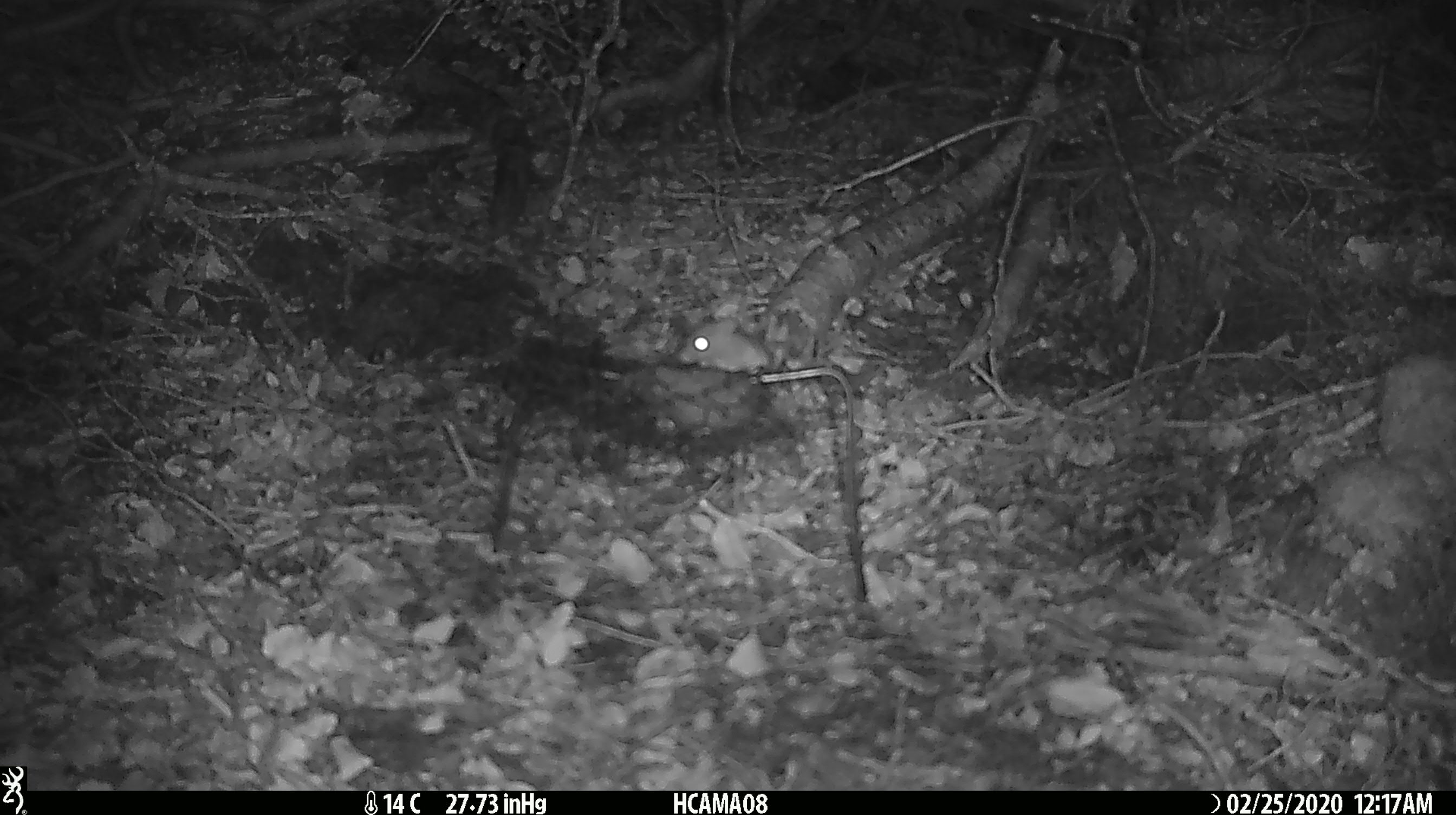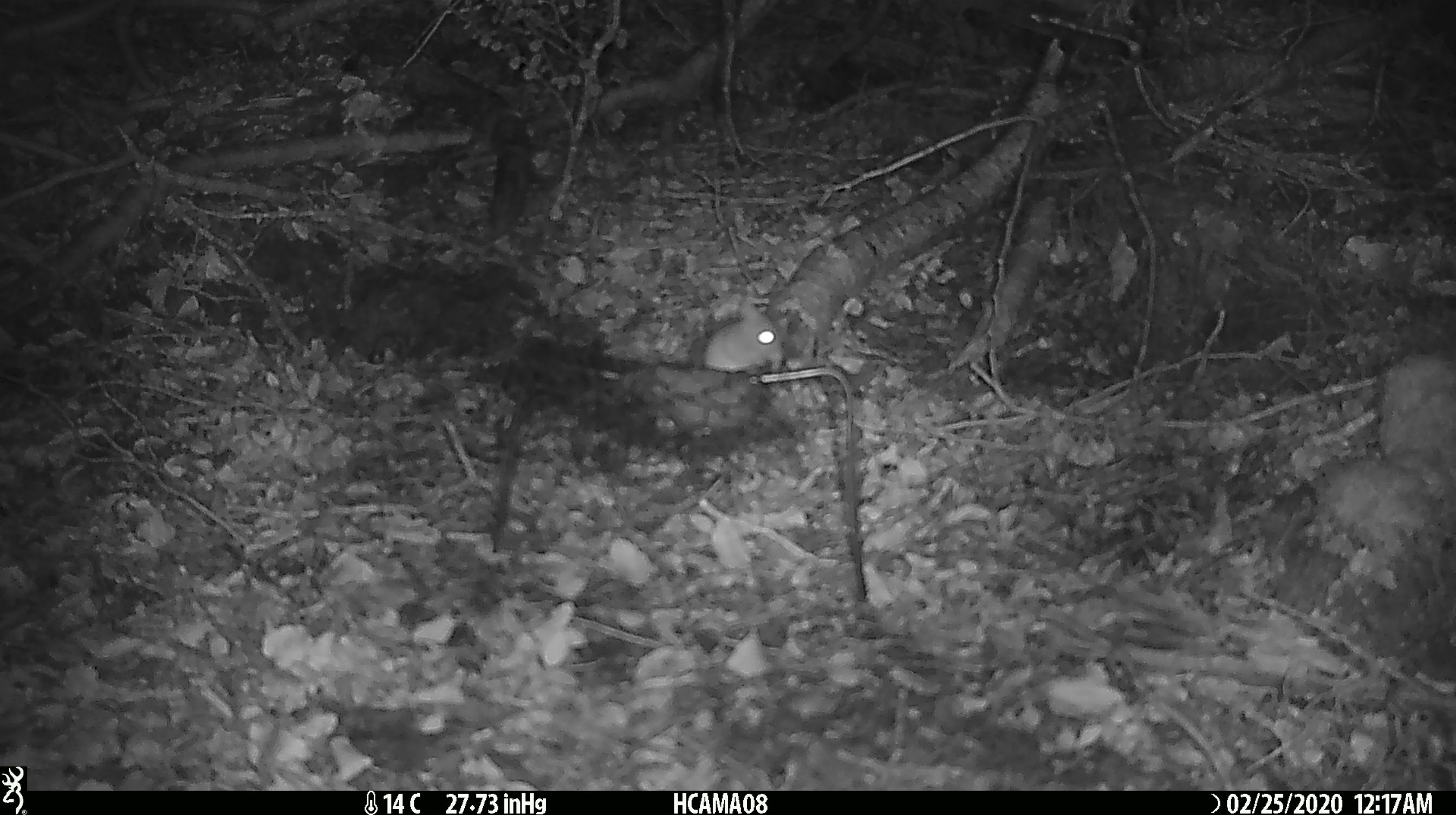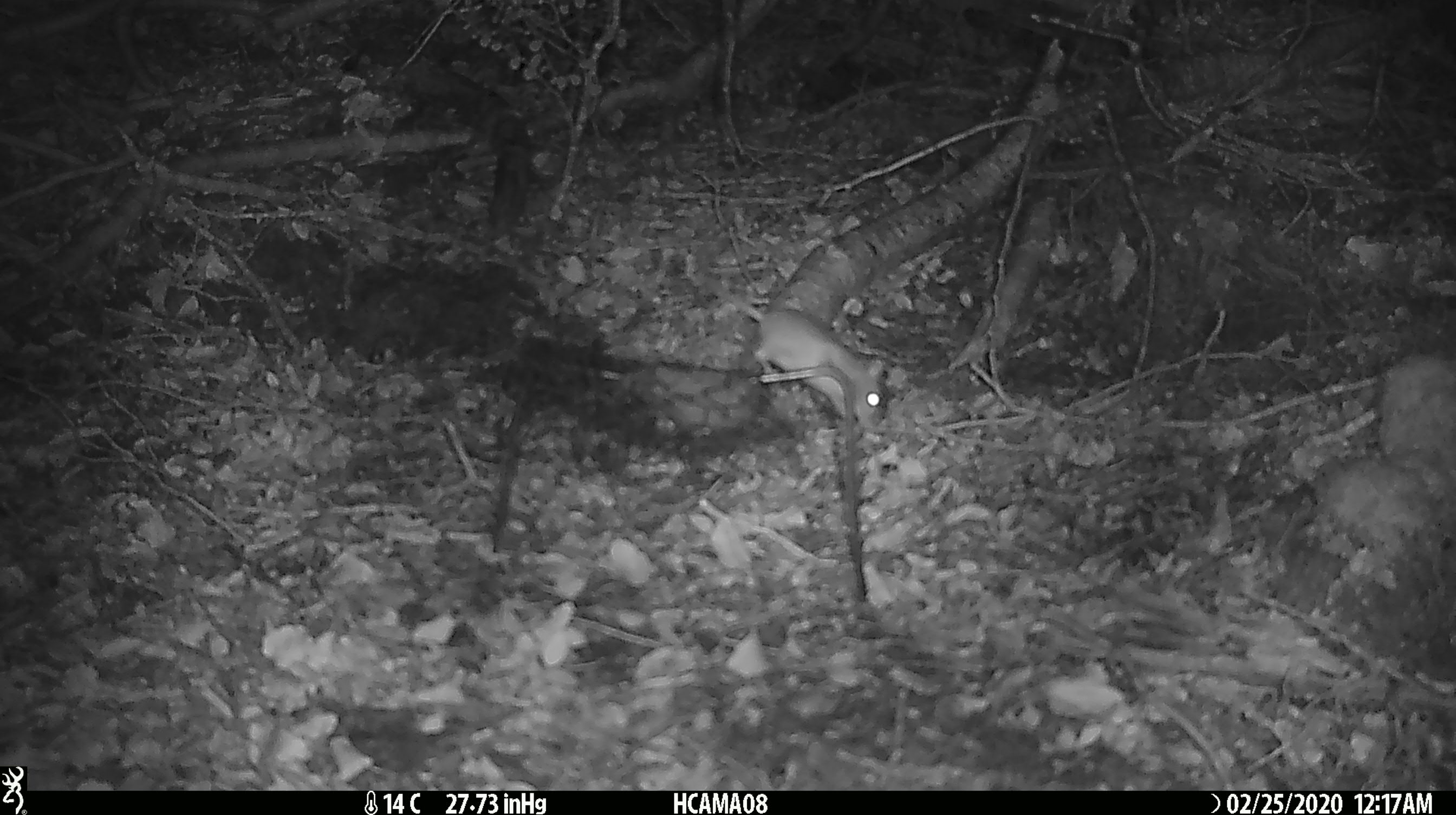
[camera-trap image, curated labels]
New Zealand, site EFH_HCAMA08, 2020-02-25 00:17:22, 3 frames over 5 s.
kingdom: Animalia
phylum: Chordata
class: Mammalia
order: Rodentia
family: Muridae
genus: Mus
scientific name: Mus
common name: mouse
Mouse (Mus).